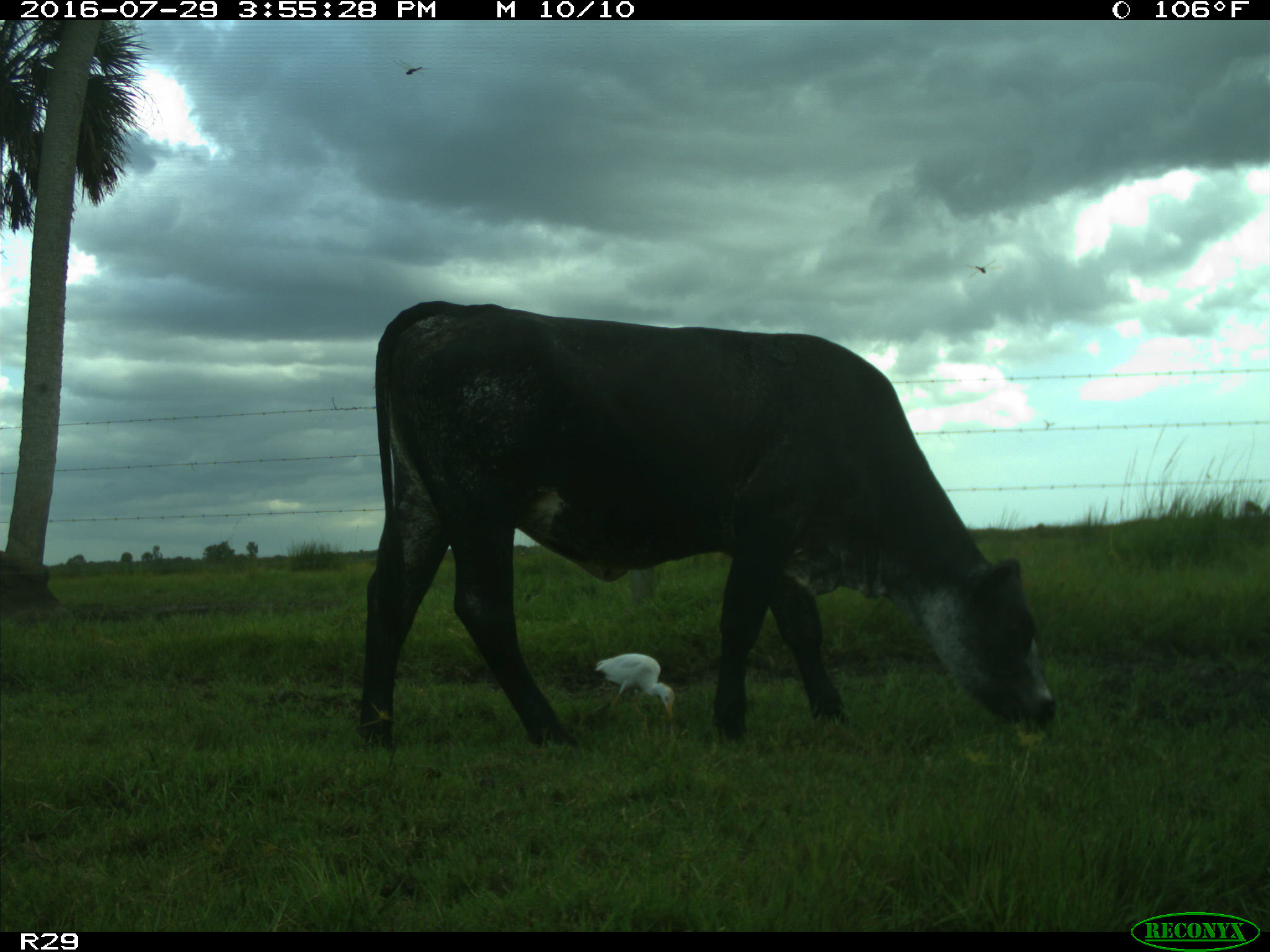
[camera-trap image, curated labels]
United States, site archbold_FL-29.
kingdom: Animalia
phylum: Chordata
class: Mammalia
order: Artiodactyla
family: Bovidae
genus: Bos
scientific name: Bos taurus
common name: domestic cow